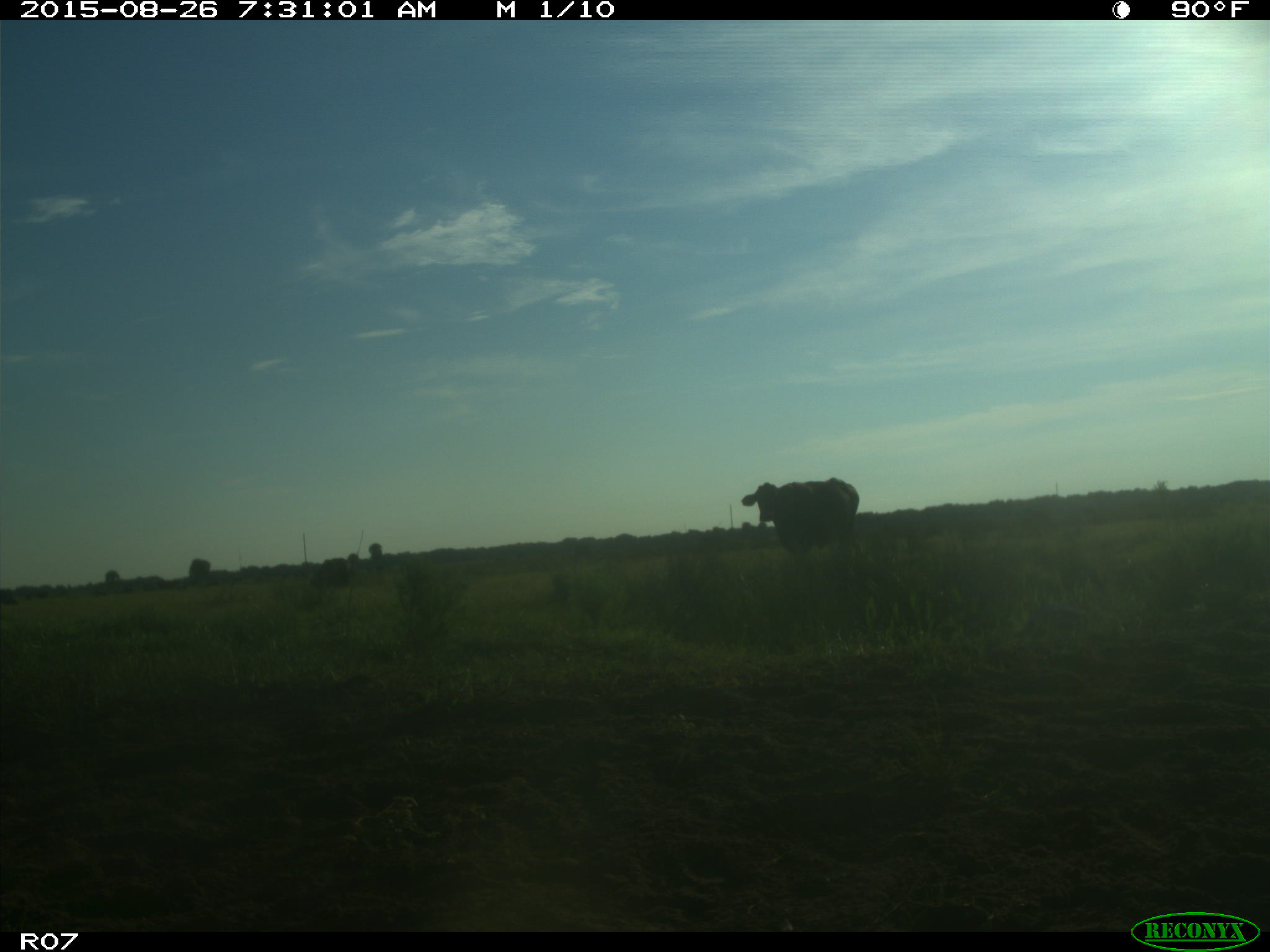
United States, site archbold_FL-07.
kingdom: Animalia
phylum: Chordata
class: Mammalia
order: Artiodactyla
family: Bovidae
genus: Bos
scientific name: Bos taurus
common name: domestic cow